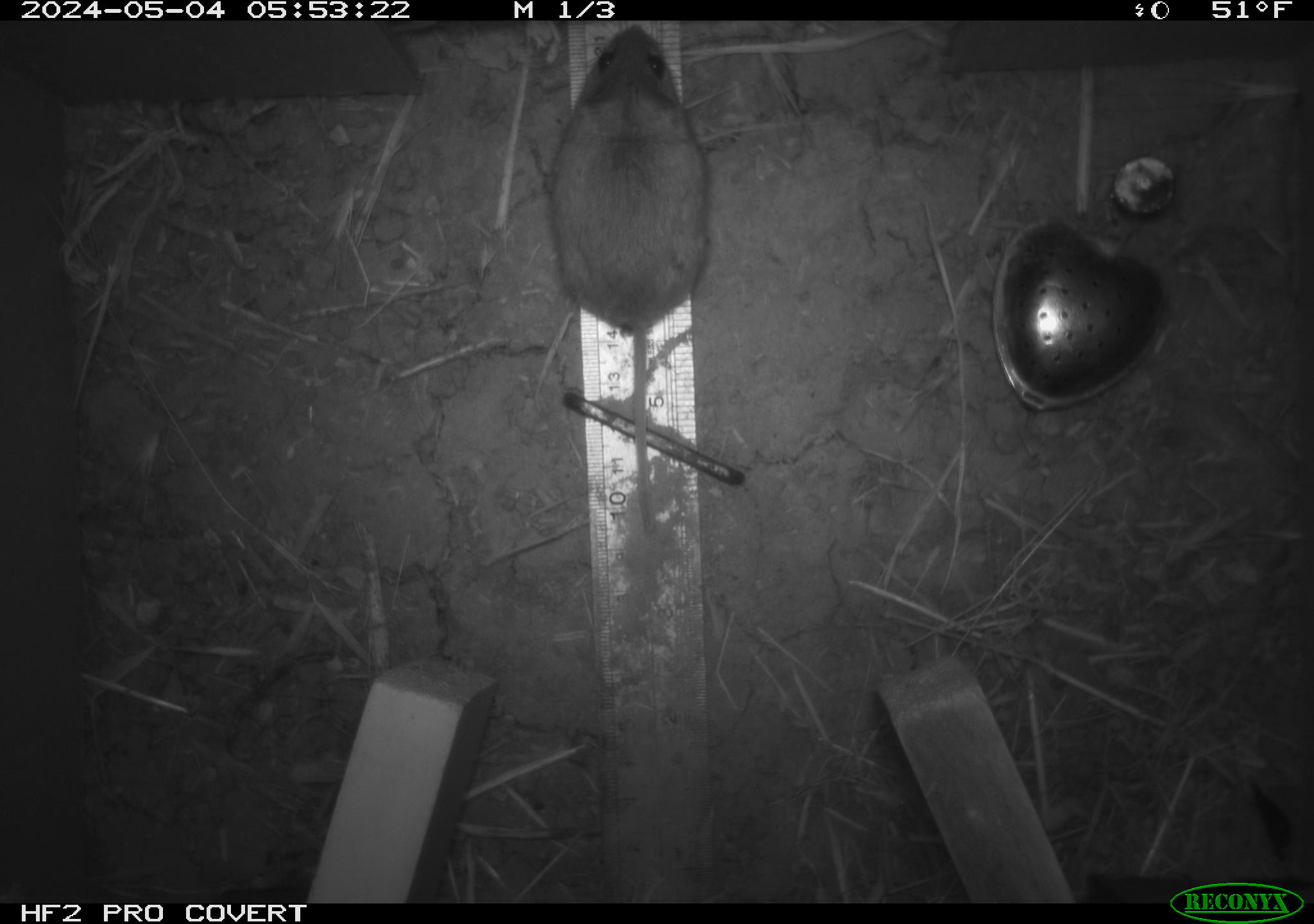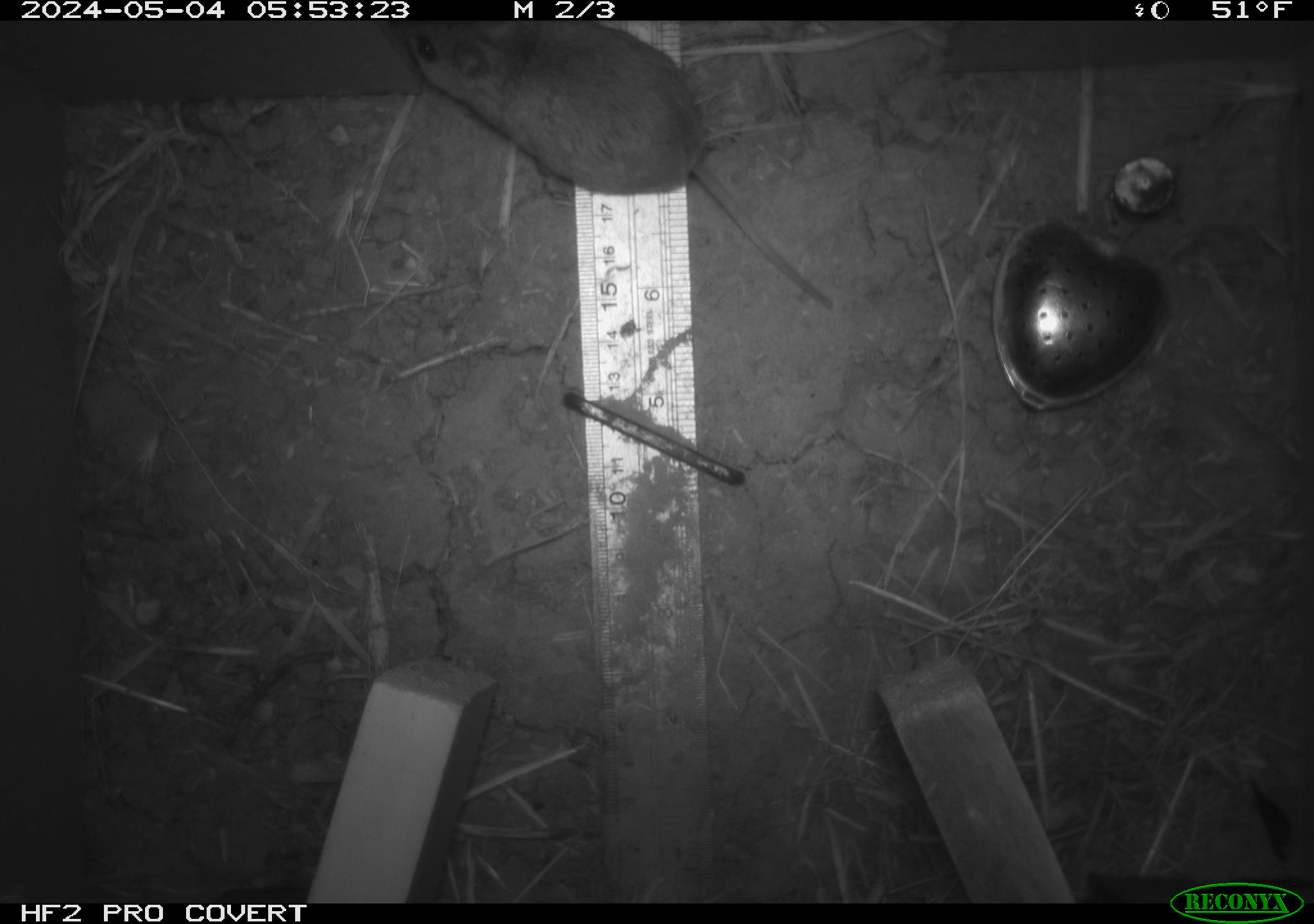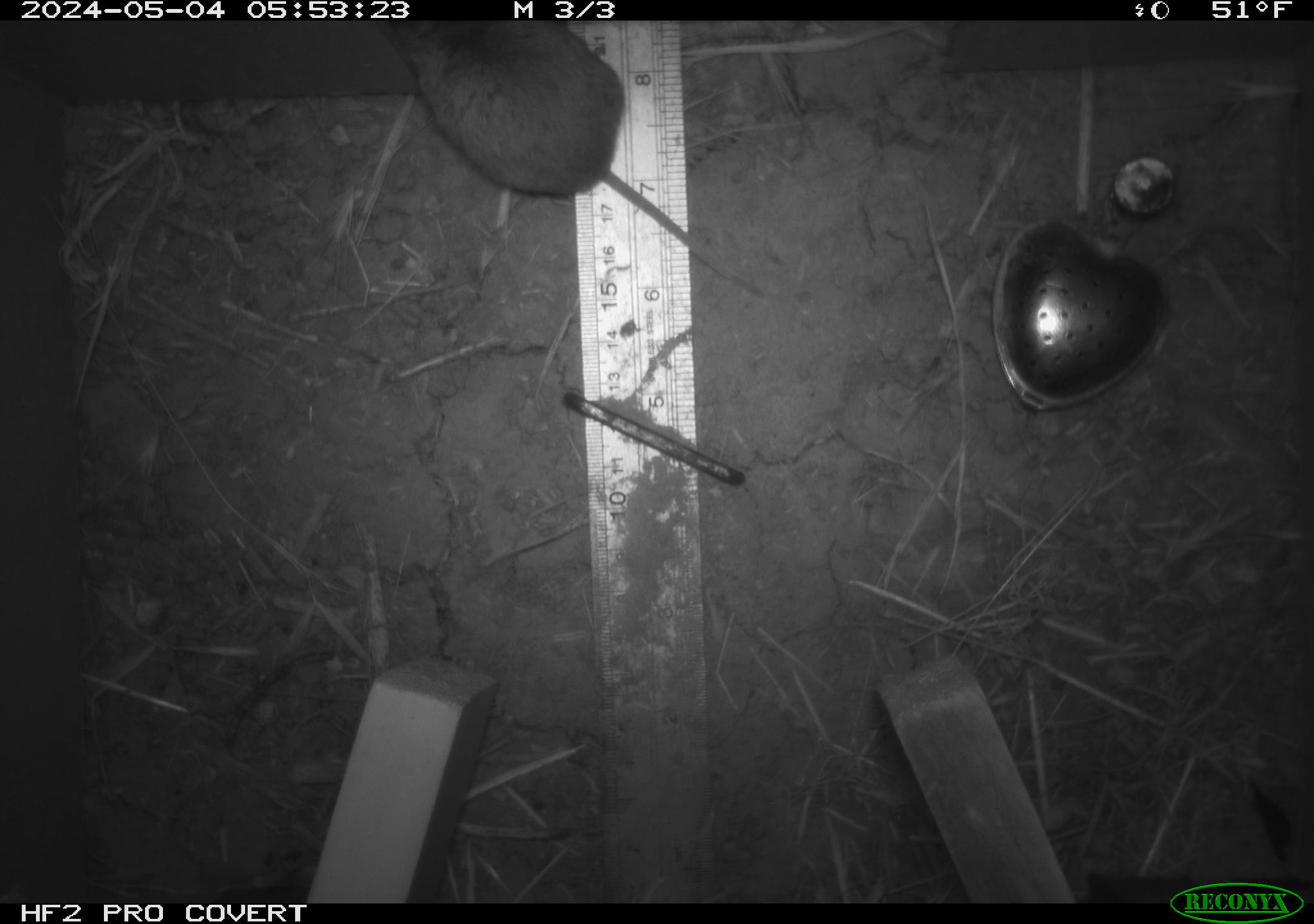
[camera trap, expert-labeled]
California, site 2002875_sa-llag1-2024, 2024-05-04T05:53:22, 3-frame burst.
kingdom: Animalia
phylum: Chordata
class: Mammalia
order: Rodentia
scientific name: Rodentia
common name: mouse species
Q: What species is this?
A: Mouse species (Rodentia).